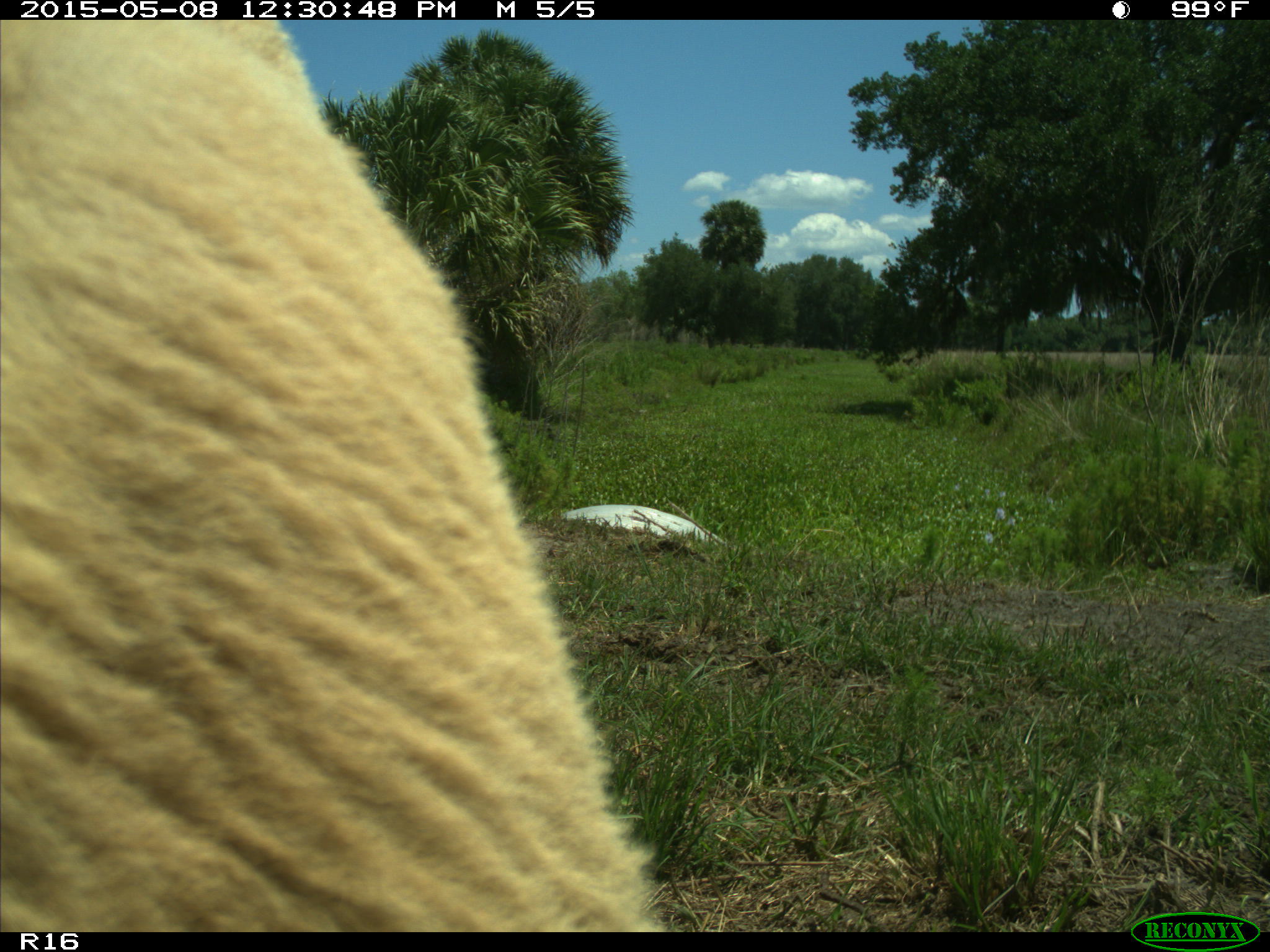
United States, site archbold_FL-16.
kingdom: Animalia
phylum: Chordata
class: Mammalia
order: Artiodactyla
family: Bovidae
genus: Bos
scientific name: Bos taurus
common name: domestic cow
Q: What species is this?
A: Bos taurus (domestic cow).